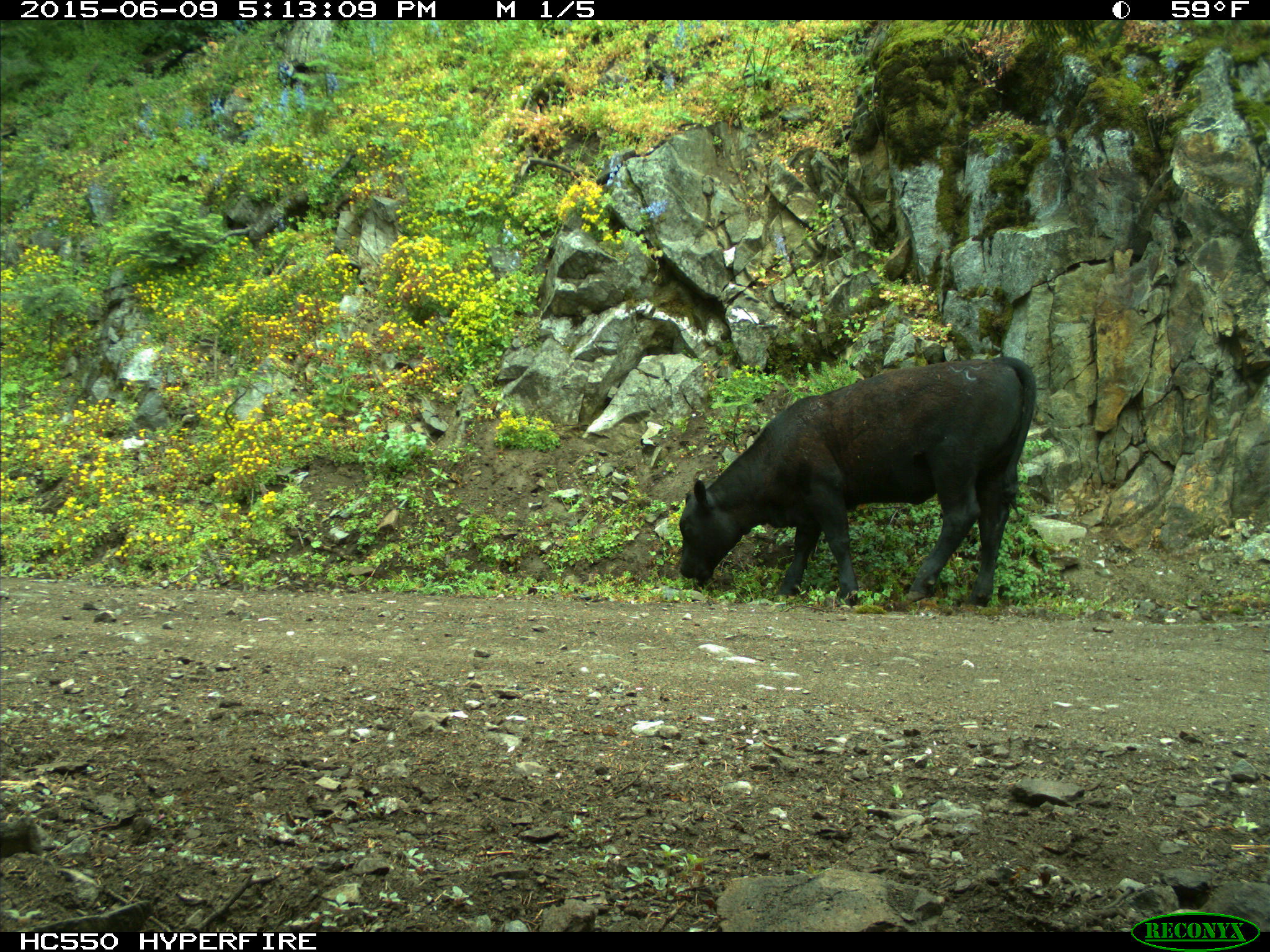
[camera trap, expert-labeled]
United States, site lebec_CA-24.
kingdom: Animalia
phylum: Chordata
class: Mammalia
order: Artiodactyla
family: Bovidae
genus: Bos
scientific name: Bos taurus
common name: domestic cow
Bos taurus (domestic cow).